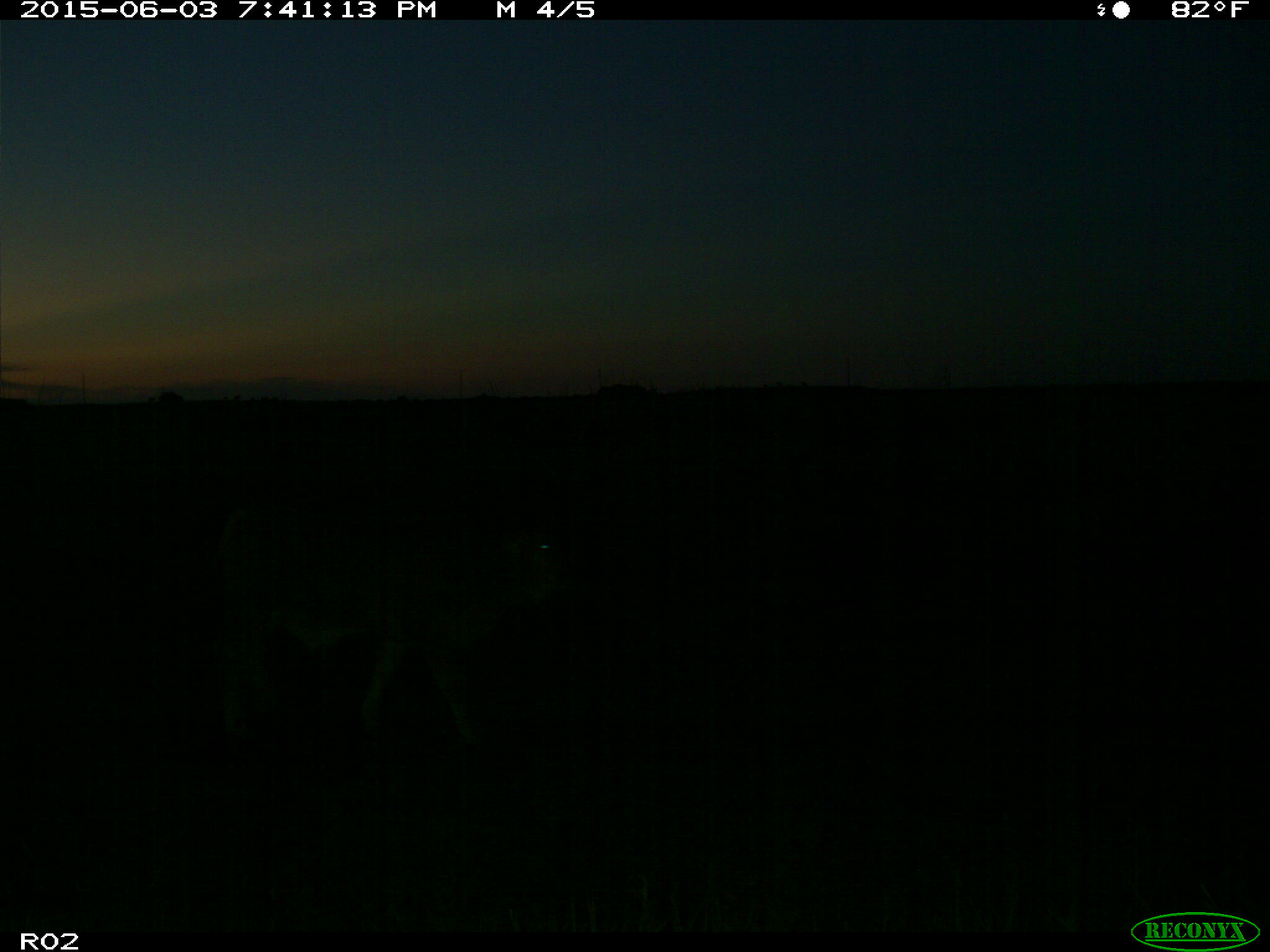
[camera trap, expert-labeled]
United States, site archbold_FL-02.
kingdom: Animalia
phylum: Chordata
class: Mammalia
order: Artiodactyla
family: Bovidae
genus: Bos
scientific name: Bos taurus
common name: domestic cow